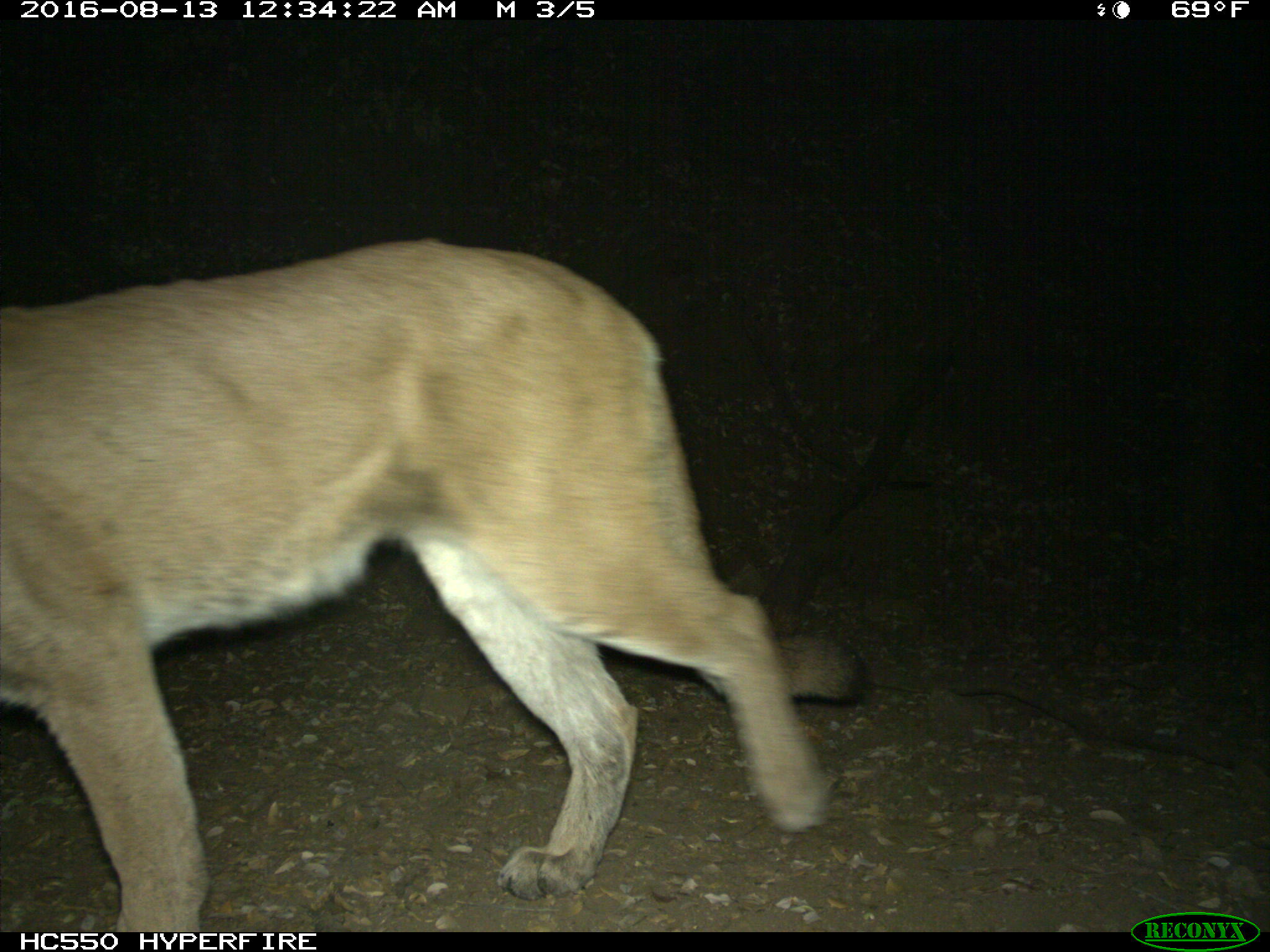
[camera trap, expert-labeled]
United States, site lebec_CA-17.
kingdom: Animalia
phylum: Chordata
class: Mammalia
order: Carnivora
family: Felidae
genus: Puma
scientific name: Puma concolor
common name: mountain lion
Puma concolor (mountain lion).